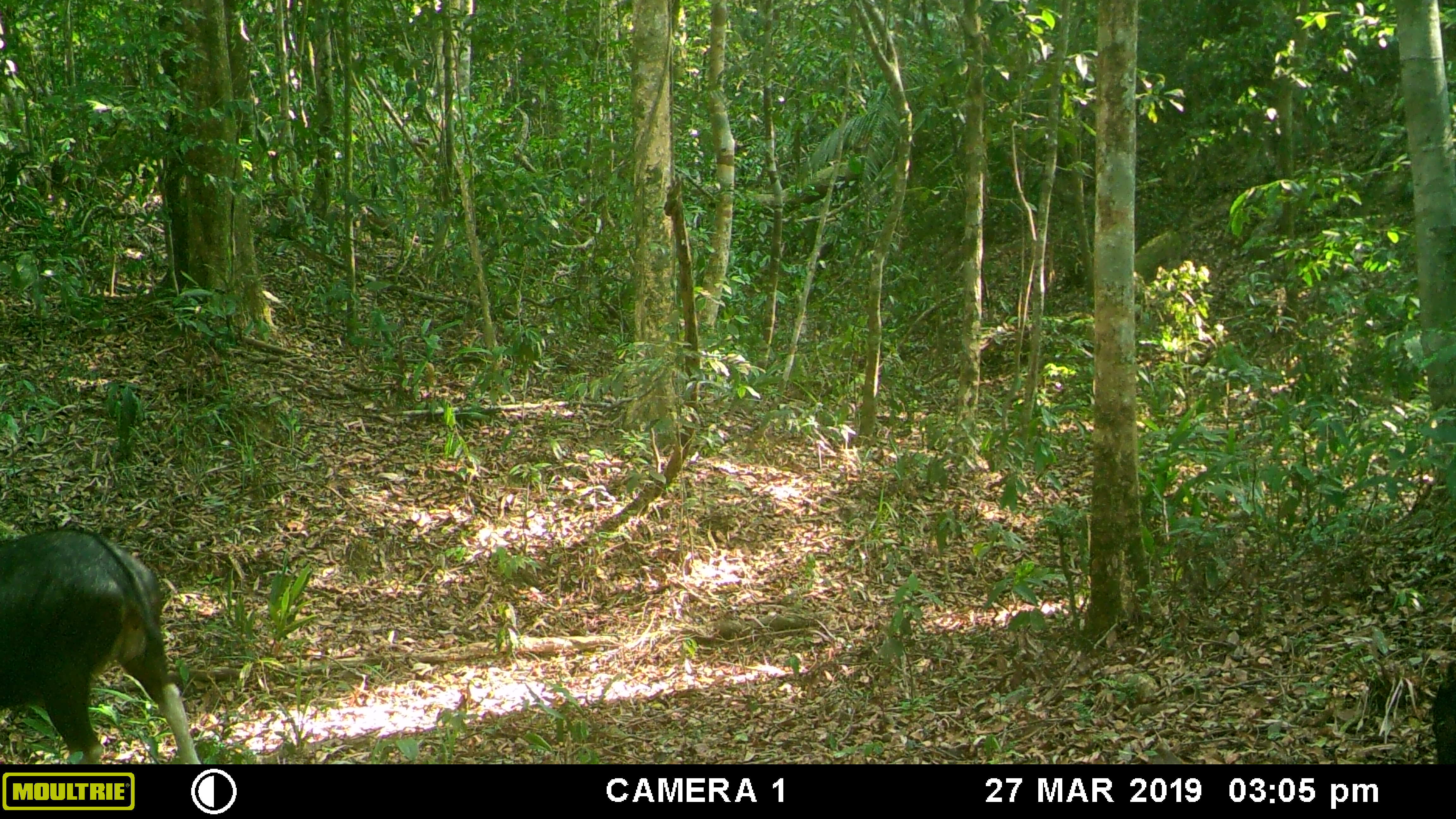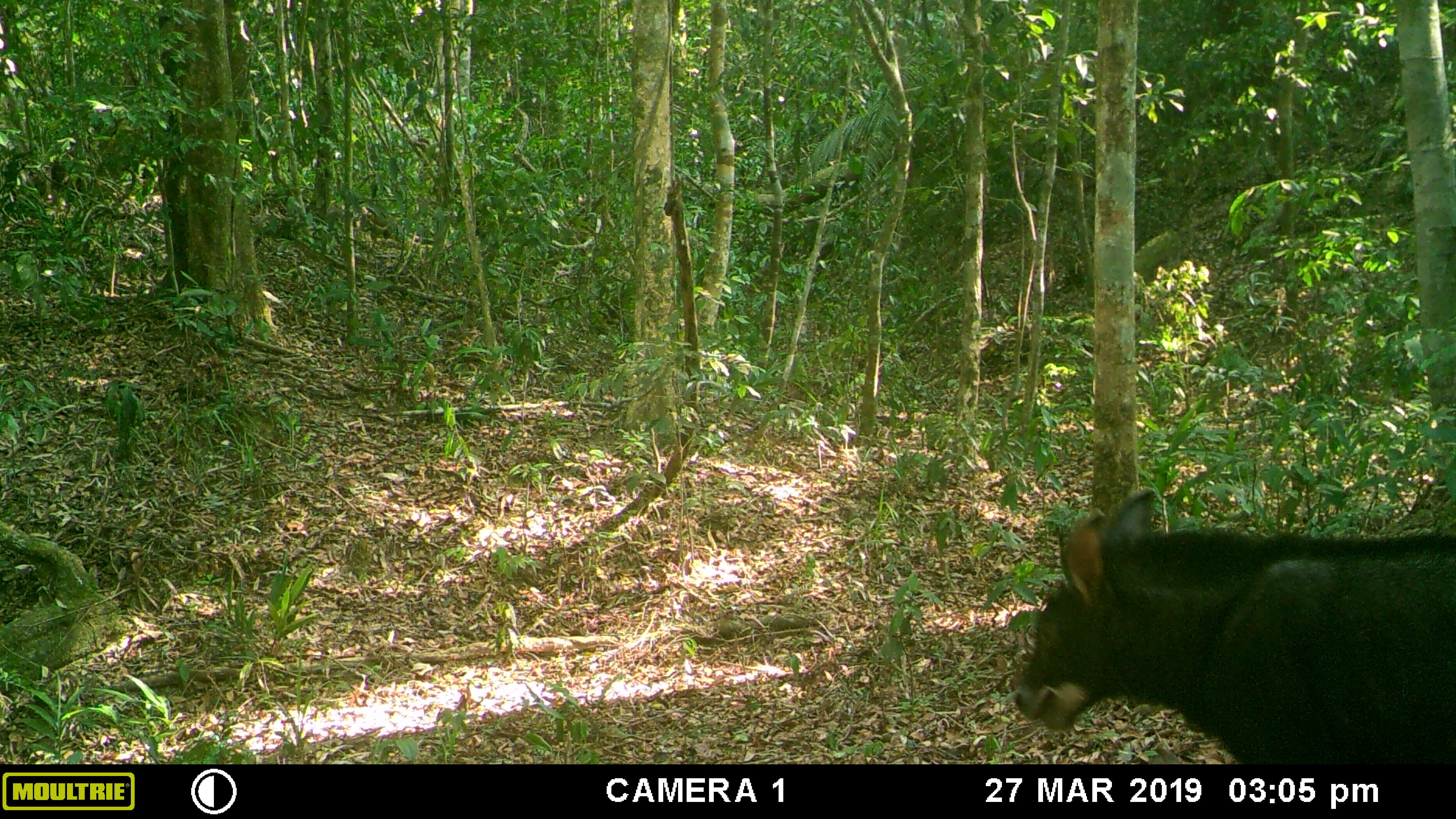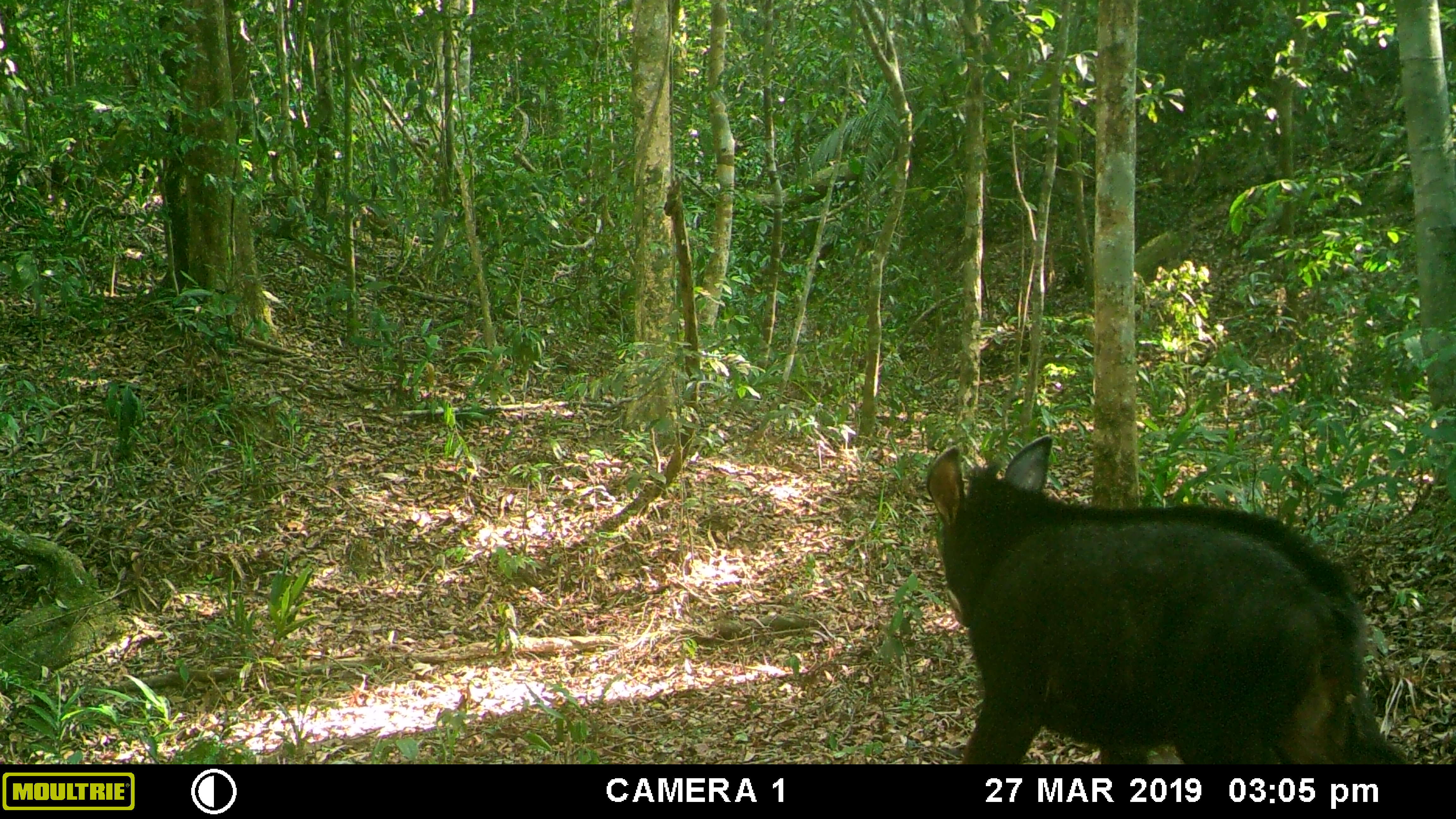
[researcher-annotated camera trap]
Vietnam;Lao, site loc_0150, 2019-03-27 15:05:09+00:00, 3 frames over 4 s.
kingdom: Animalia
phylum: Chordata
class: Mammalia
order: Artiodactyla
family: Bovidae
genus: Capricornis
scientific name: Capricornis sumatraensis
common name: chinese serow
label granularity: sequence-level